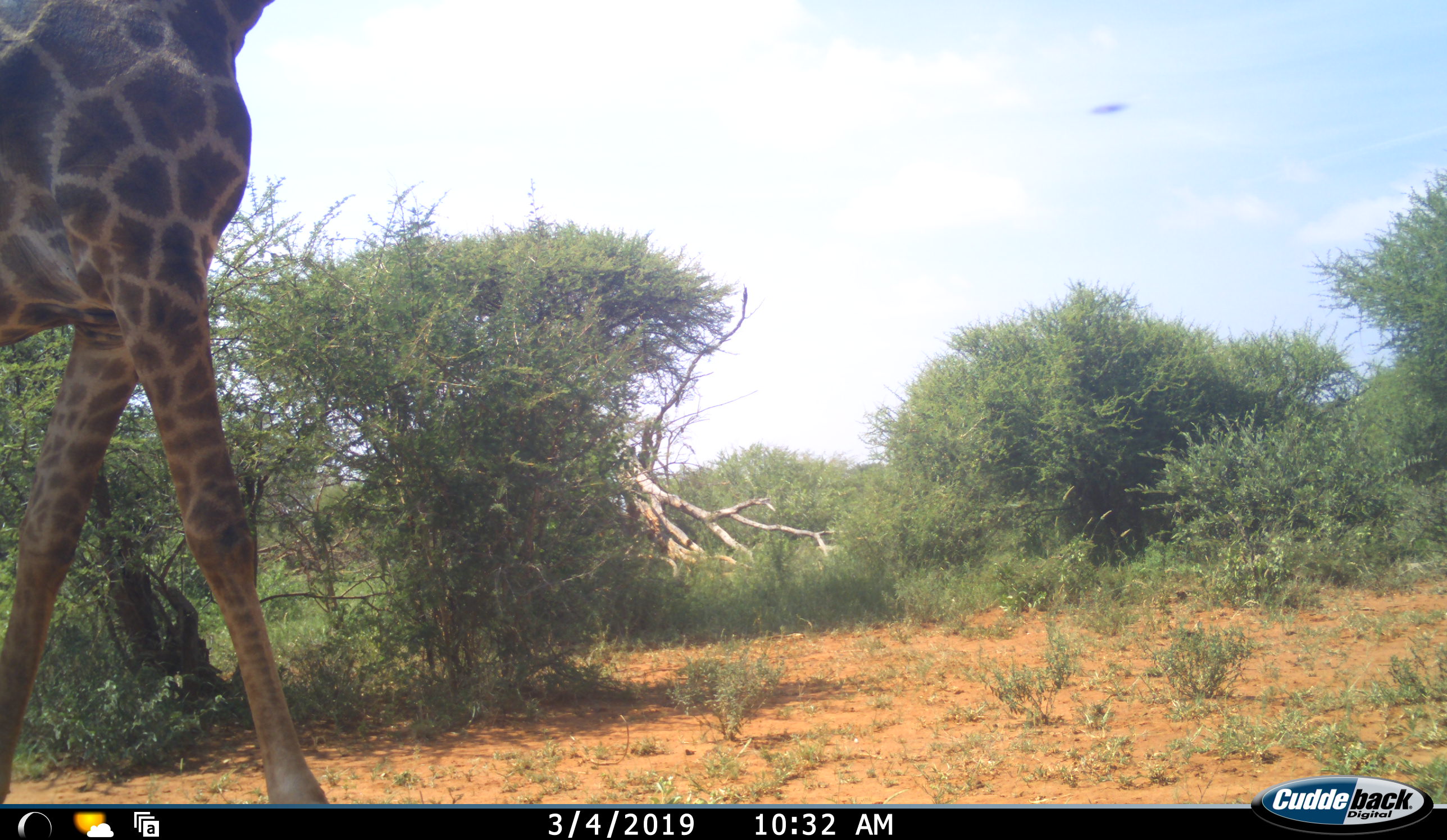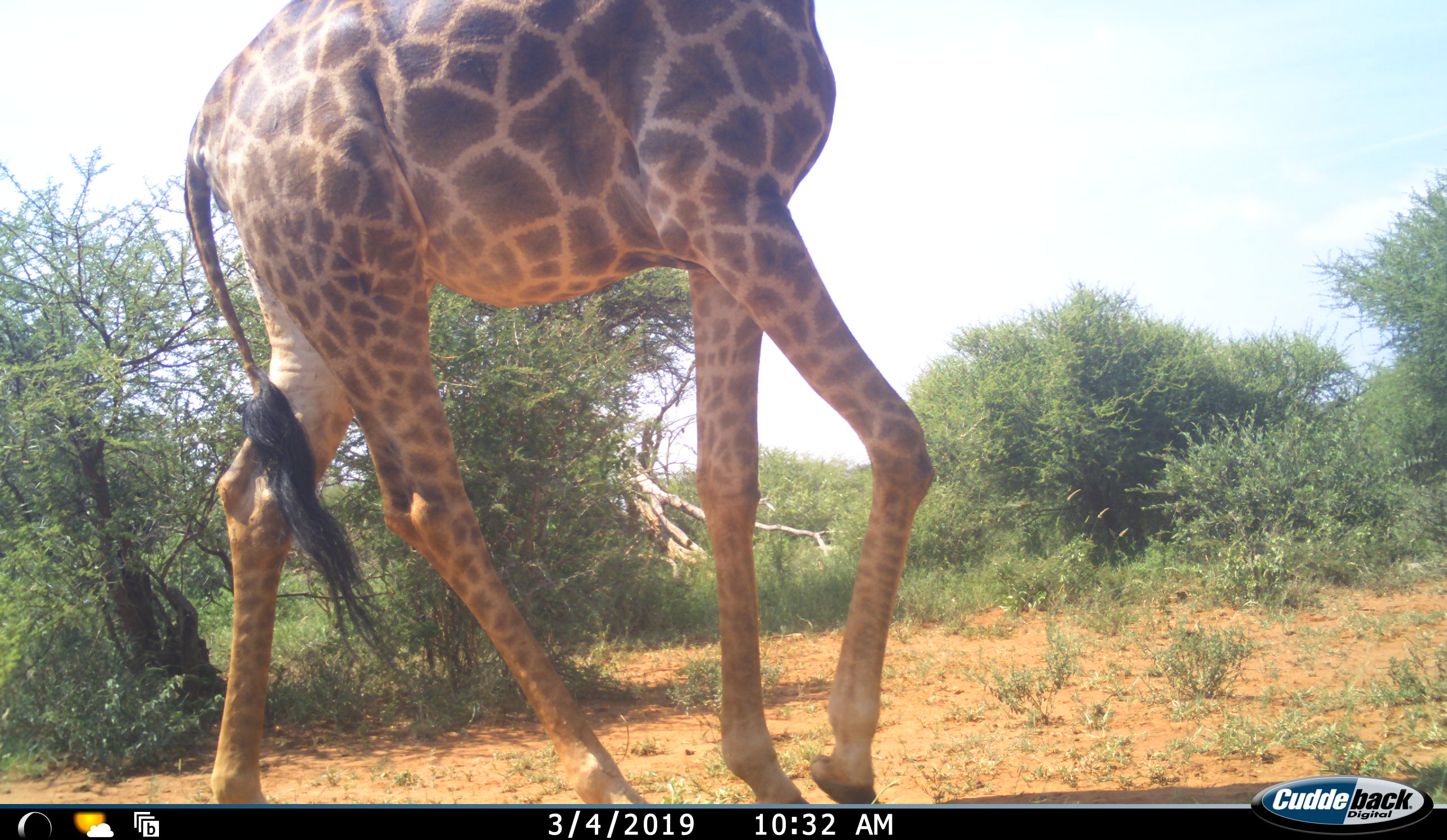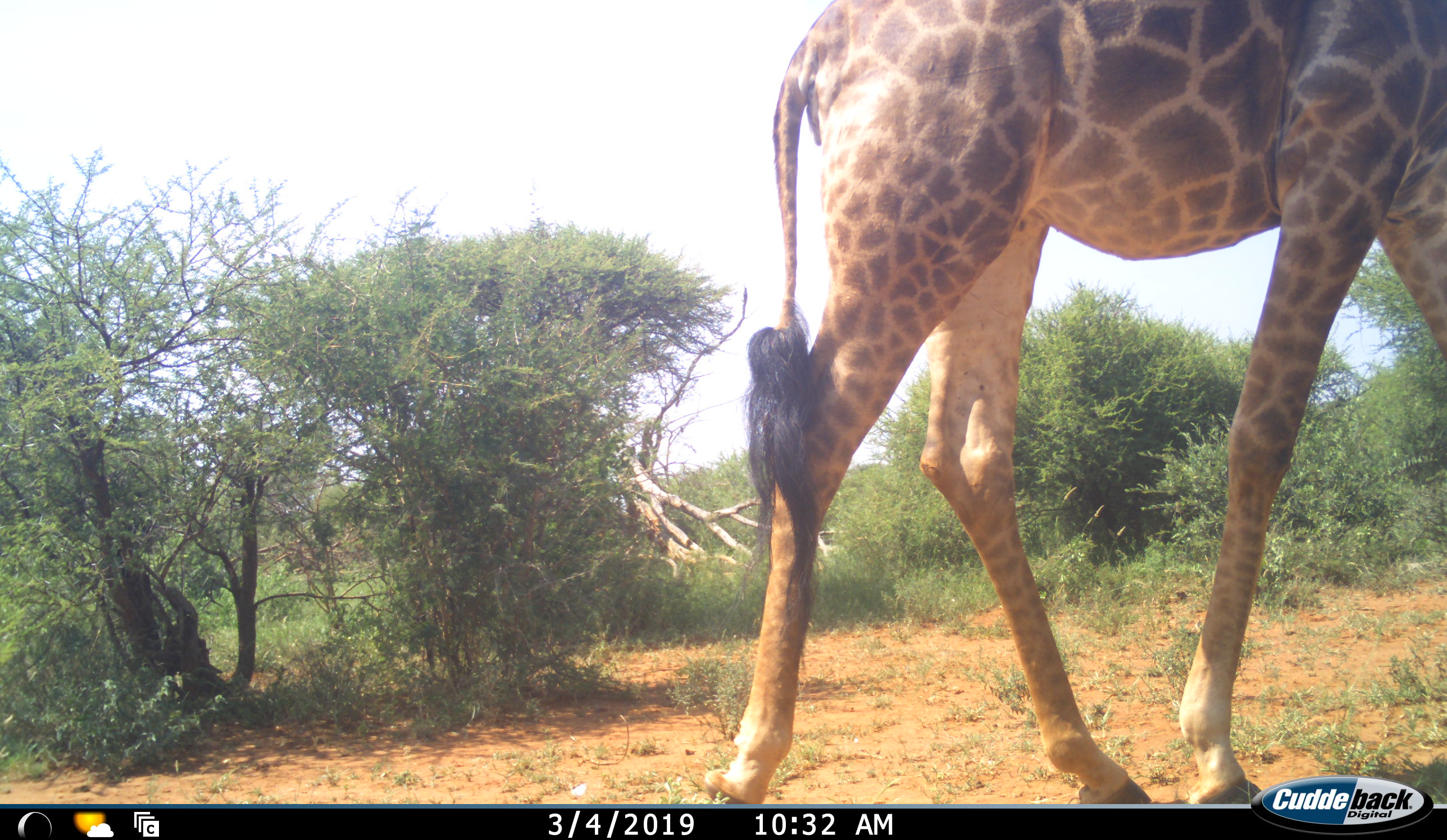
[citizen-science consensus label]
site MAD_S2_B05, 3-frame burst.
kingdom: Animalia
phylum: Chordata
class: Mammalia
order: Artiodactyla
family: Giraffidae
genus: Giraffa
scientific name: Giraffa camelopardalis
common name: giraffe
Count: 1.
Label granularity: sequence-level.